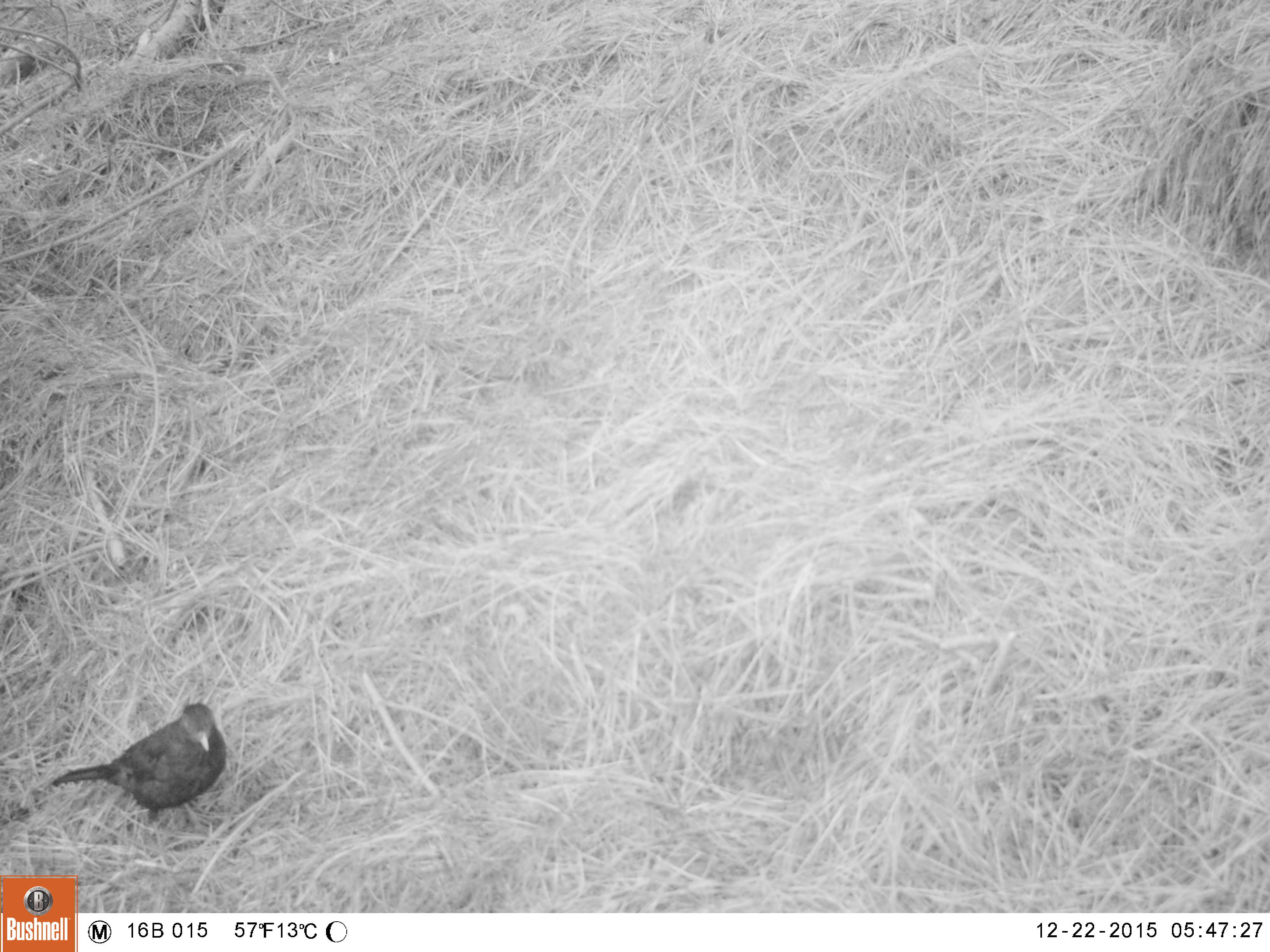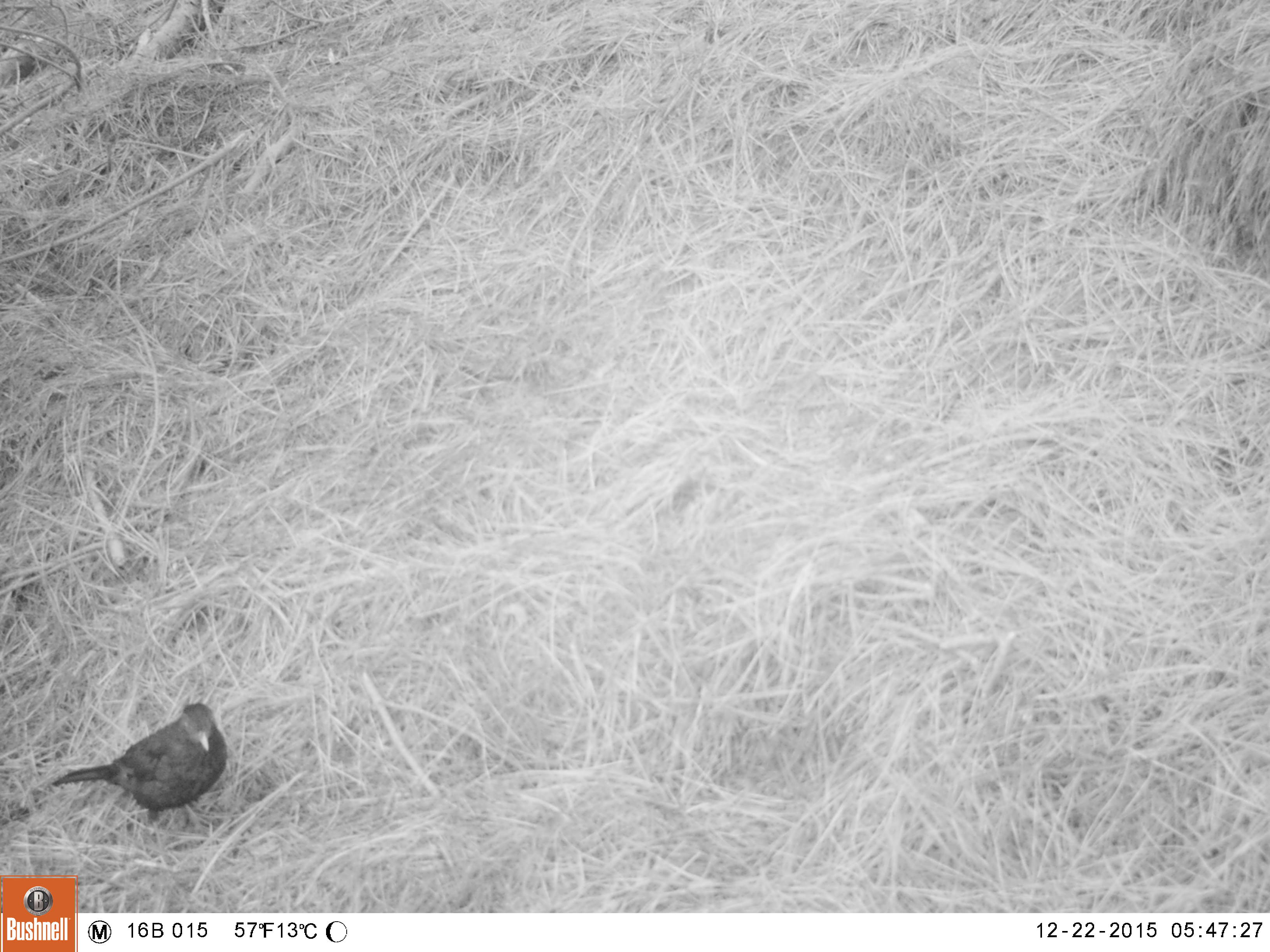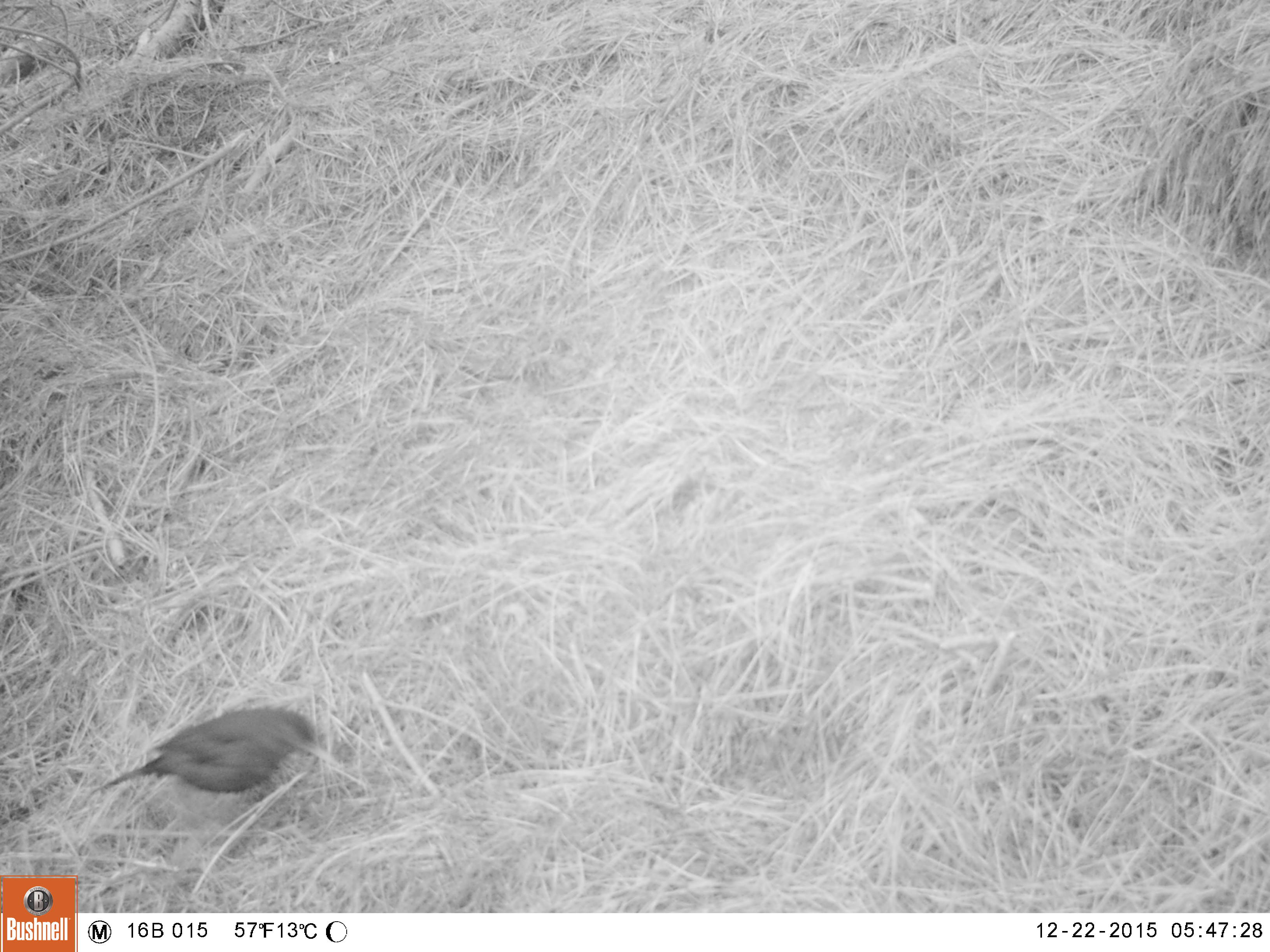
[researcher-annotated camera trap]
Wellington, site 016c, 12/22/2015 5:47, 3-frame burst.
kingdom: Animalia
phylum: Chordata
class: Aves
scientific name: Aves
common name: bird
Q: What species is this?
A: Bird (Aves).